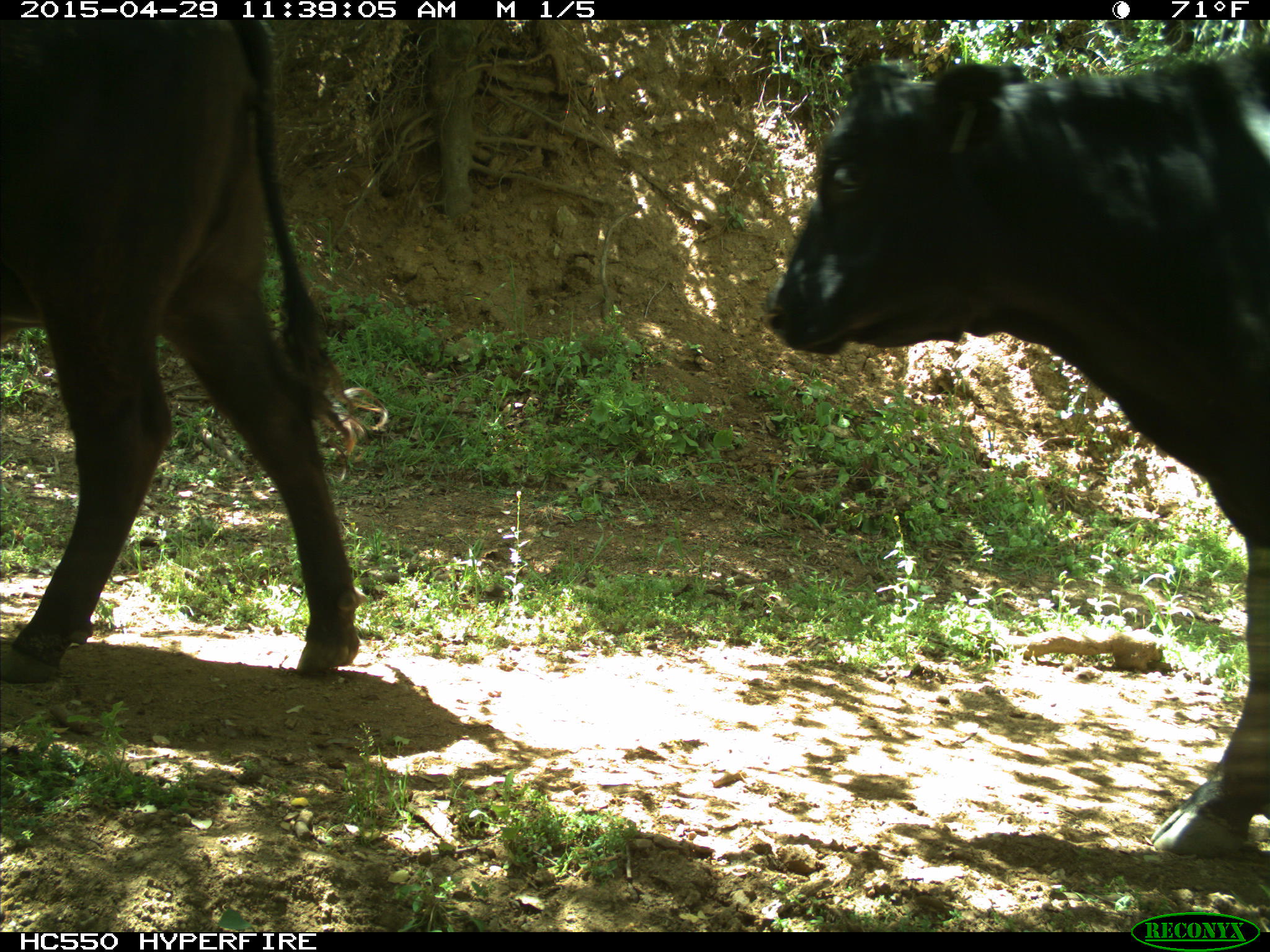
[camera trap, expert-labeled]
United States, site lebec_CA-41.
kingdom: Animalia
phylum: Chordata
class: Mammalia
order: Artiodactyla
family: Bovidae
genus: Bos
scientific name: Bos taurus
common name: domestic cow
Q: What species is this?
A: Bos taurus (domestic cow).